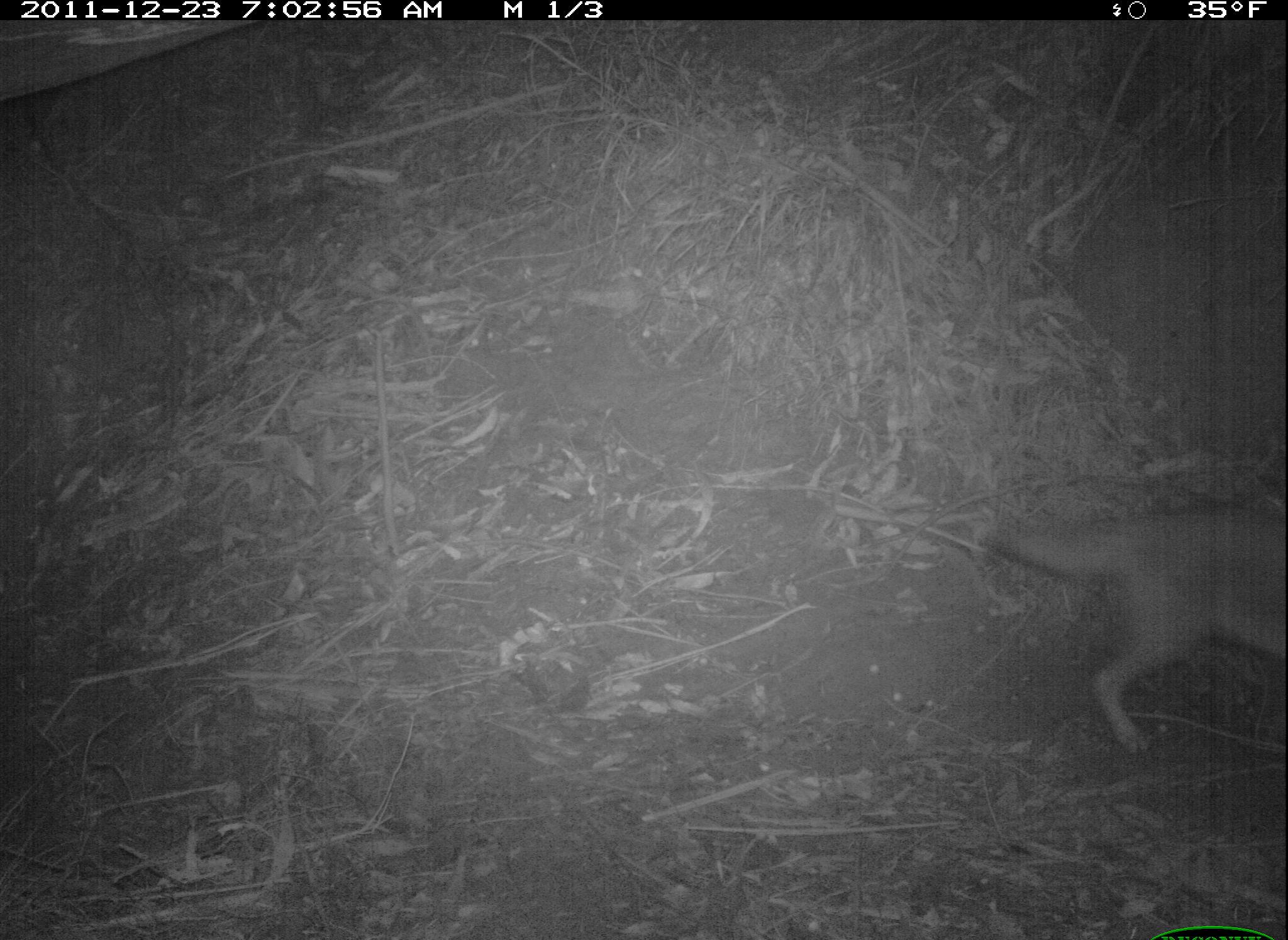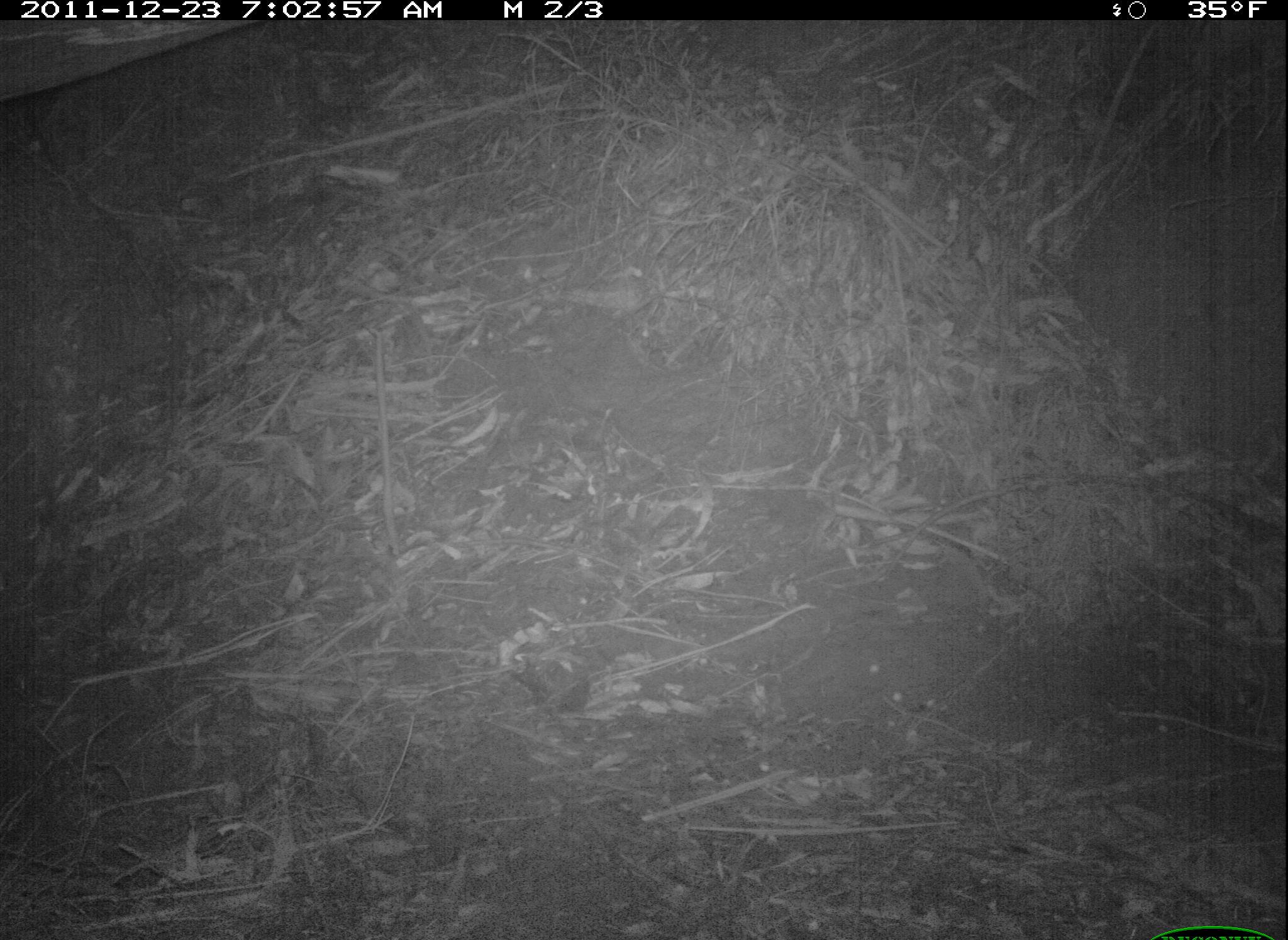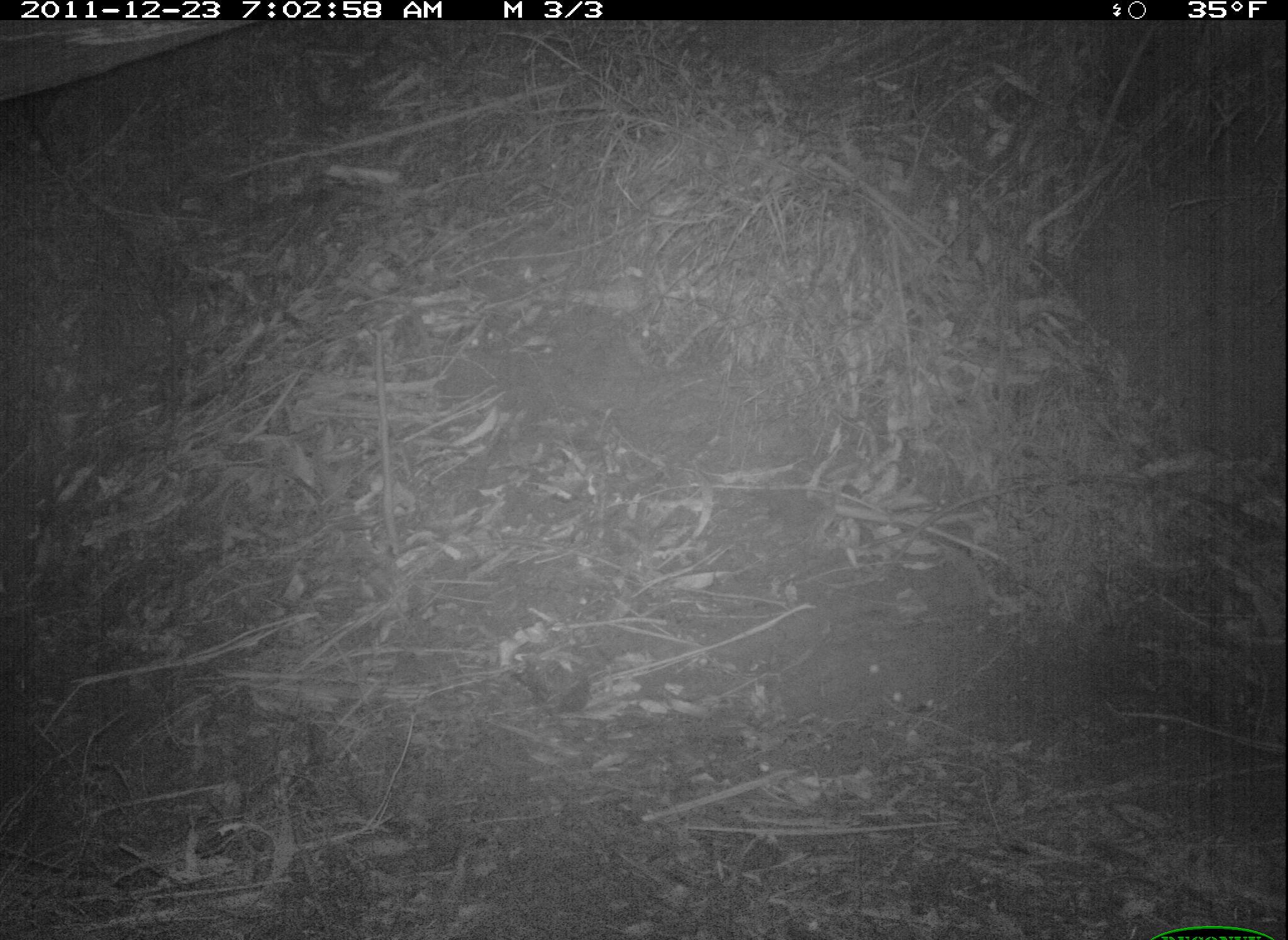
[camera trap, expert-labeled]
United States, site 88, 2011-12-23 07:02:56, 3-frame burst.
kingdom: Animalia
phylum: Chordata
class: Mammalia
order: Carnivora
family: Canidae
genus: Canis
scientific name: Canis latrans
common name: coyote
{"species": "coyote (Canis latrans)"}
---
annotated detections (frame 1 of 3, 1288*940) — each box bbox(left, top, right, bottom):
coyote: bbox(974, 470, 1280, 755)